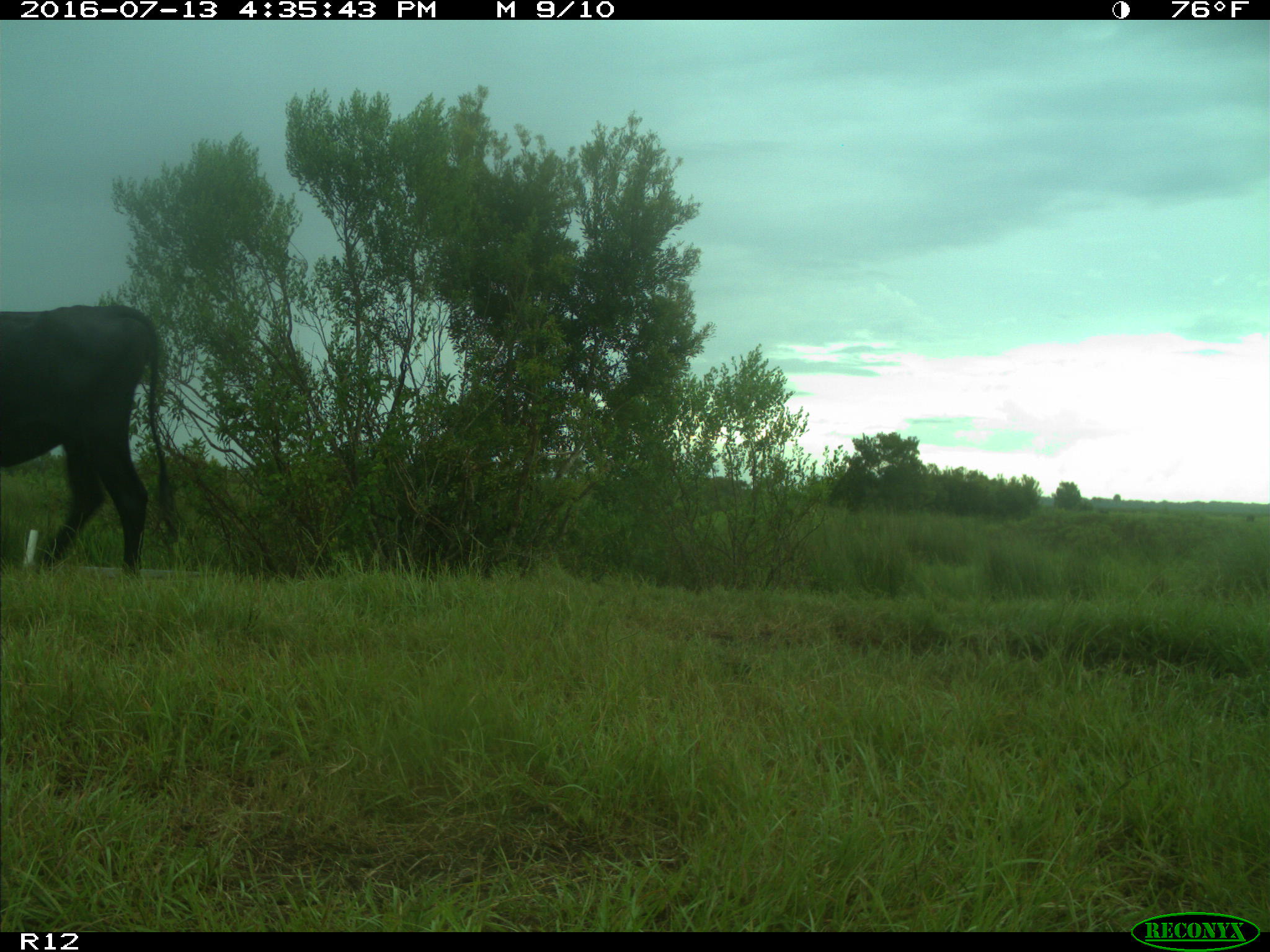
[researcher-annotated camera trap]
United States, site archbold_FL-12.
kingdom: Animalia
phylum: Chordata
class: Mammalia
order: Artiodactyla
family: Bovidae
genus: Bos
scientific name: Bos taurus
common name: domestic cow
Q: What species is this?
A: Bos taurus (domestic cow).